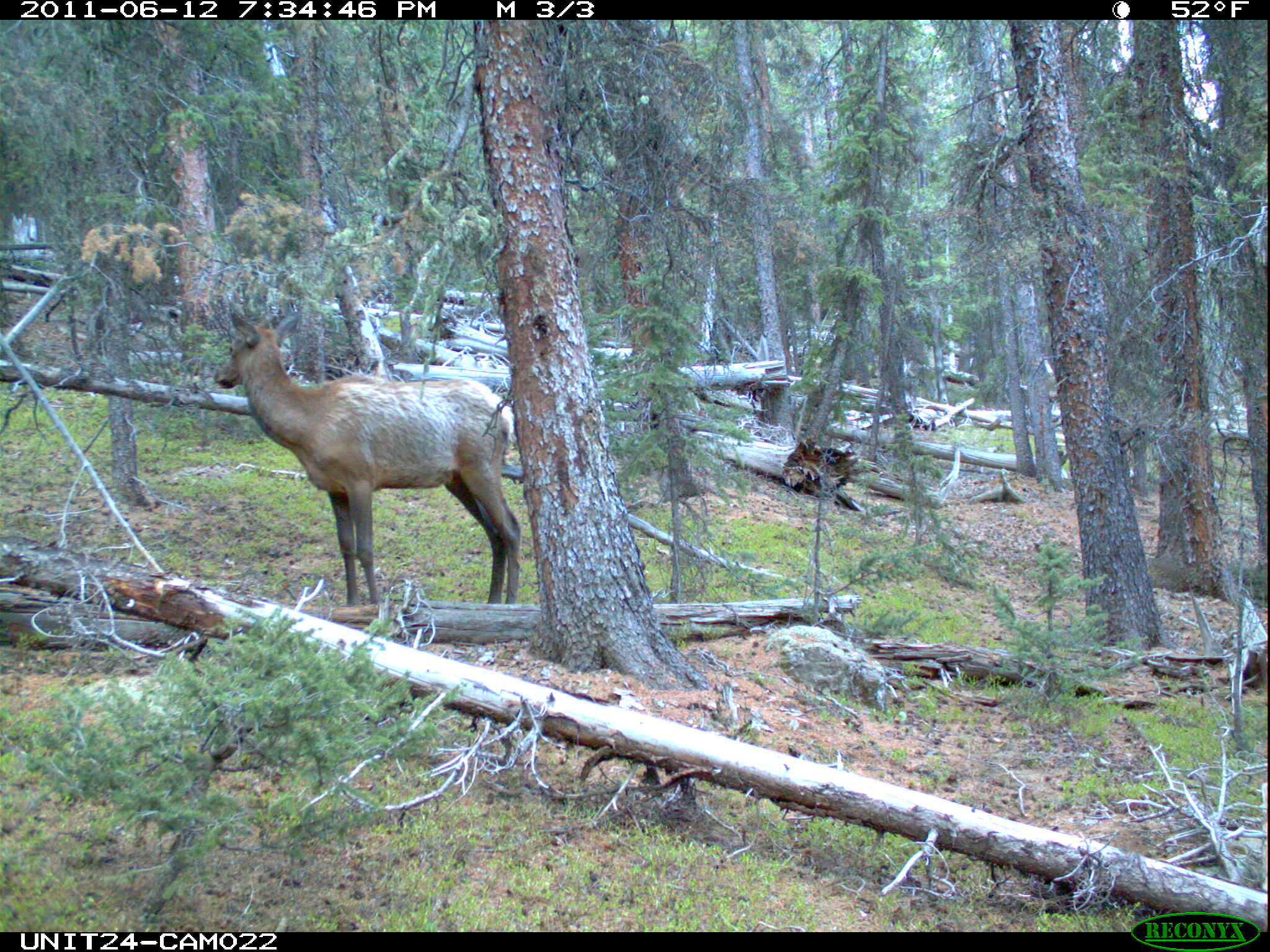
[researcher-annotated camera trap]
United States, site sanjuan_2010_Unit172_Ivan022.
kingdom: Animalia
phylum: Chordata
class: Mammalia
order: Artiodactyla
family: Cervidae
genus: Cervus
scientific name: Cervus elaphus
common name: red deer